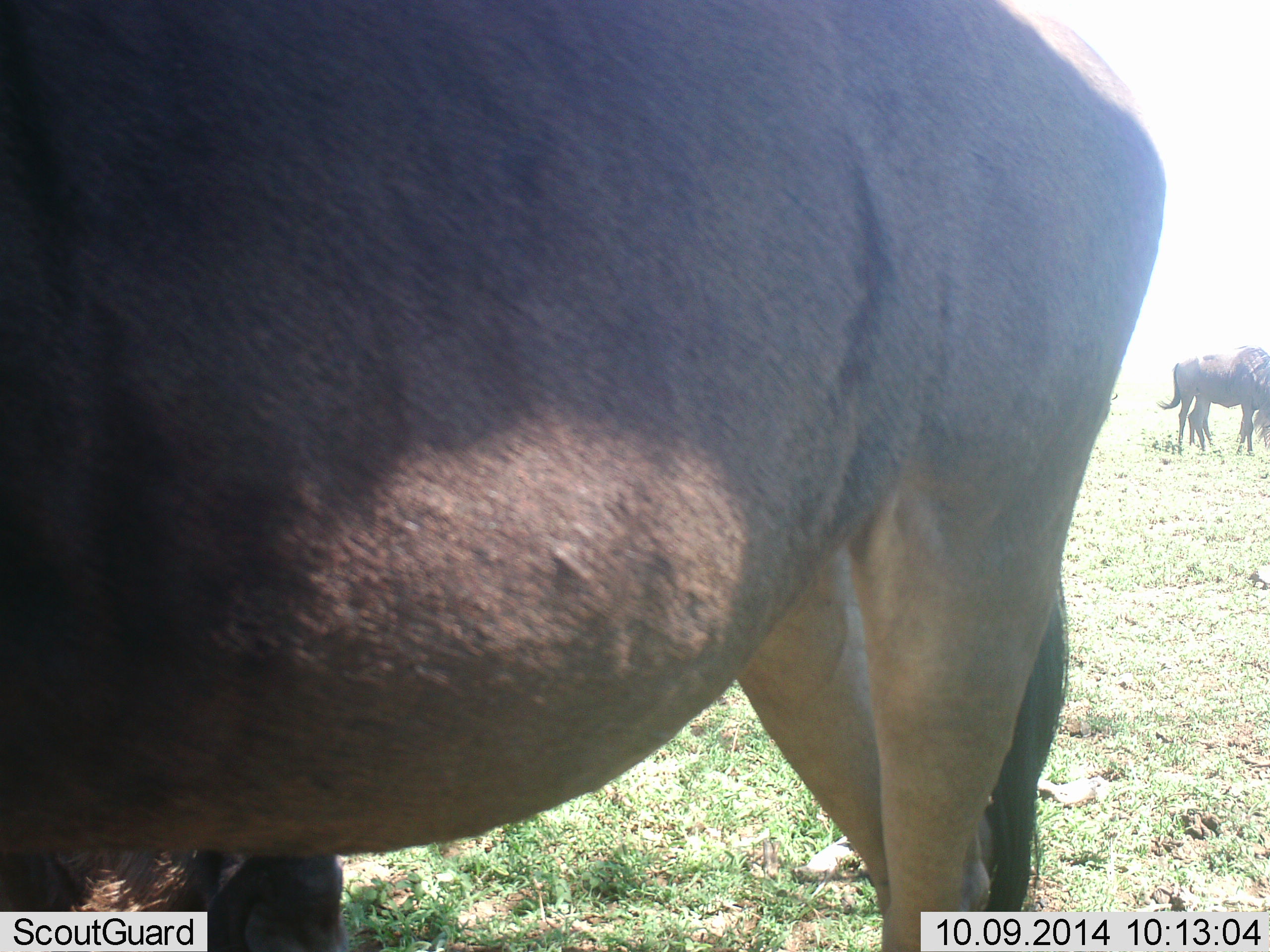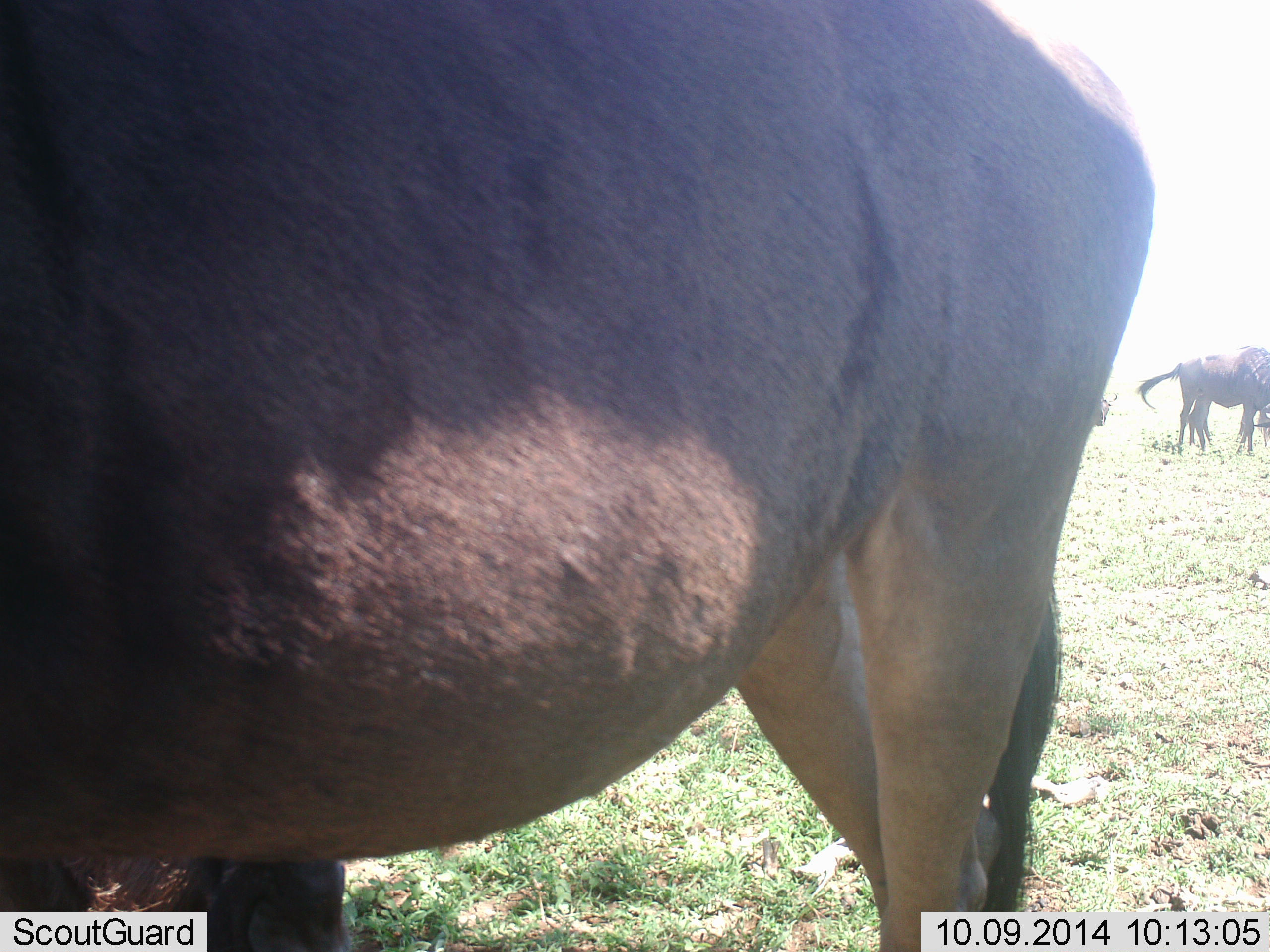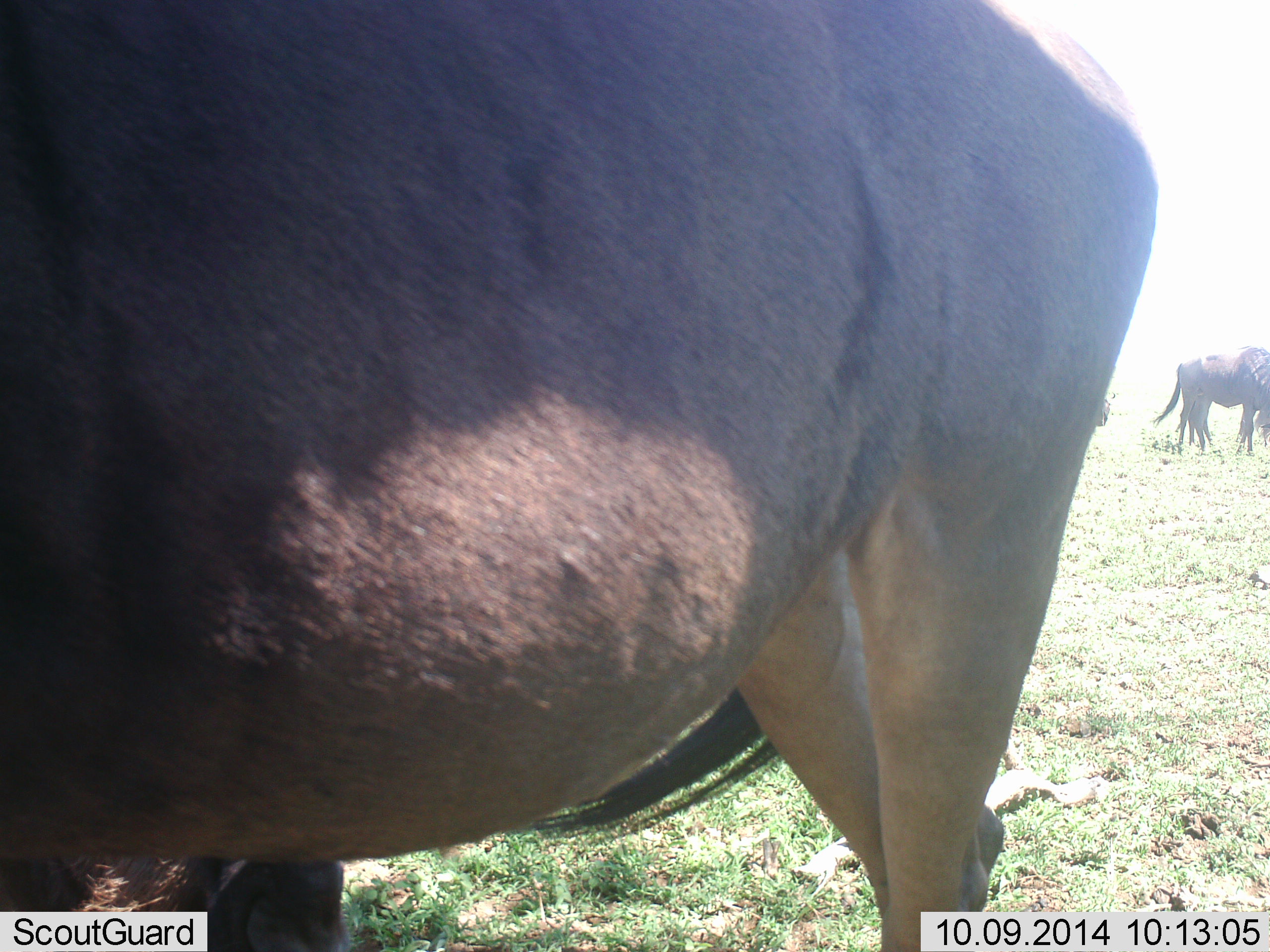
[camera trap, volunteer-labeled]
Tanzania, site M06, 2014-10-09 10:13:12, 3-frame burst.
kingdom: Animalia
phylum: Chordata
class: Mammalia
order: Artiodactyla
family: Bovidae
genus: Connochaetes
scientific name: Connochaetes taurinus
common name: blue wildebeest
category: wildebeest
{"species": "wildebeest (blue wildebeest) (Connochaetes taurinus)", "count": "3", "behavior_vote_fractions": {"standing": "80%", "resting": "10%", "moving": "10%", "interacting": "0%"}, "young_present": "0%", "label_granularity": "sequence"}